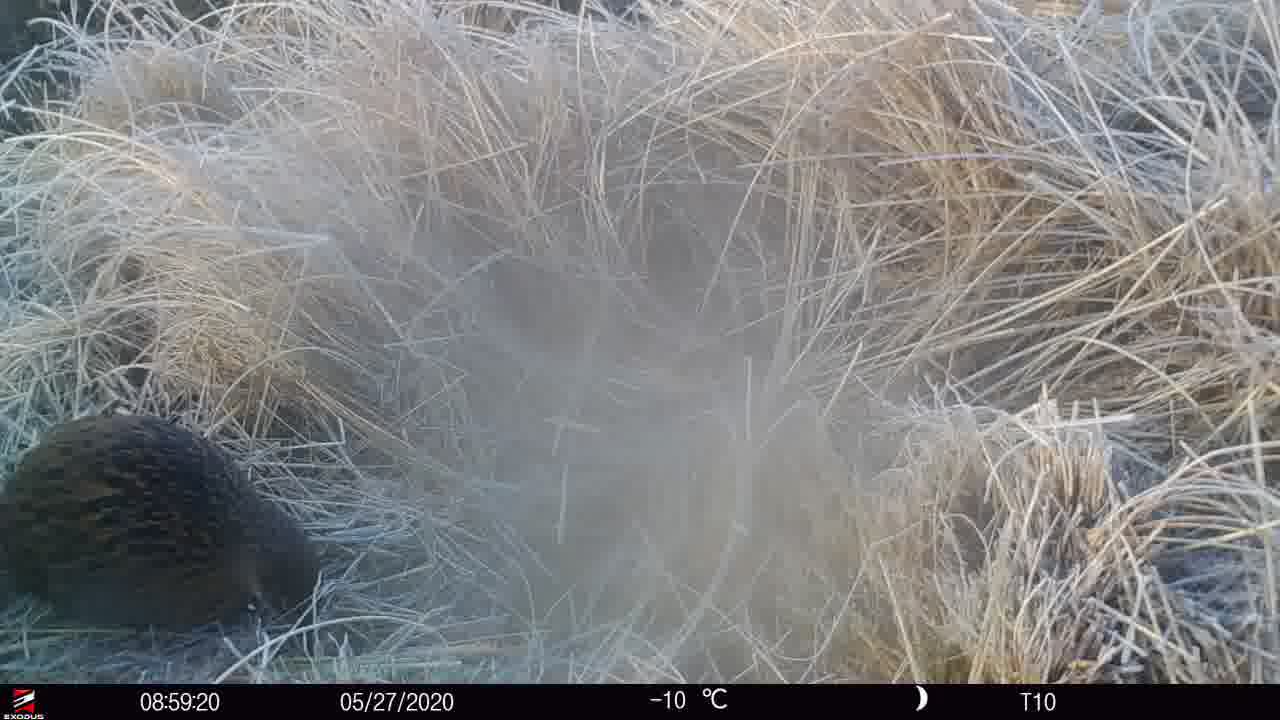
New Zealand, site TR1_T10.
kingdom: Animalia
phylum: Chordata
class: Aves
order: Gruiformes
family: Rallidae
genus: Gallirallus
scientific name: Gallirallus australis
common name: weka